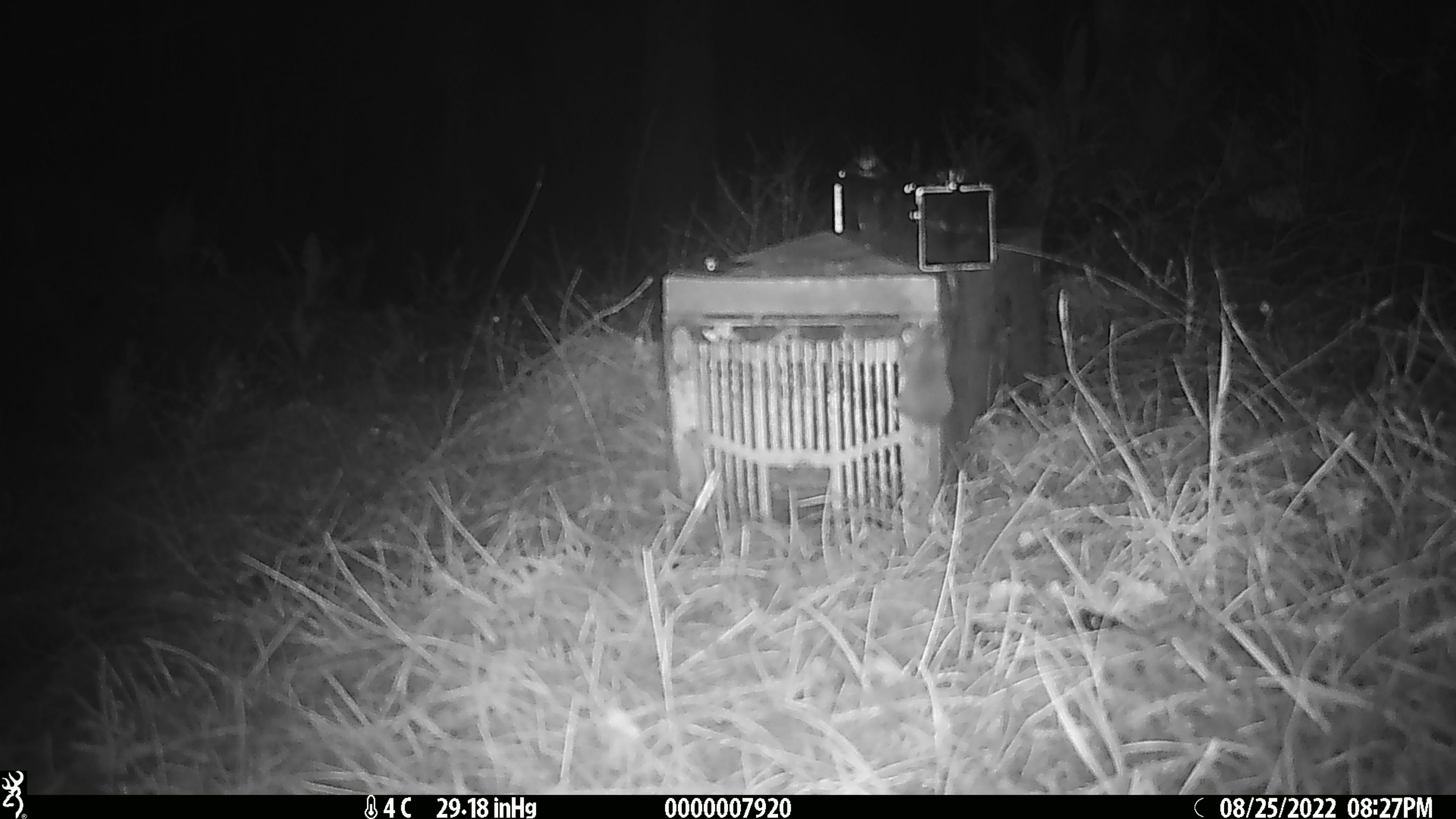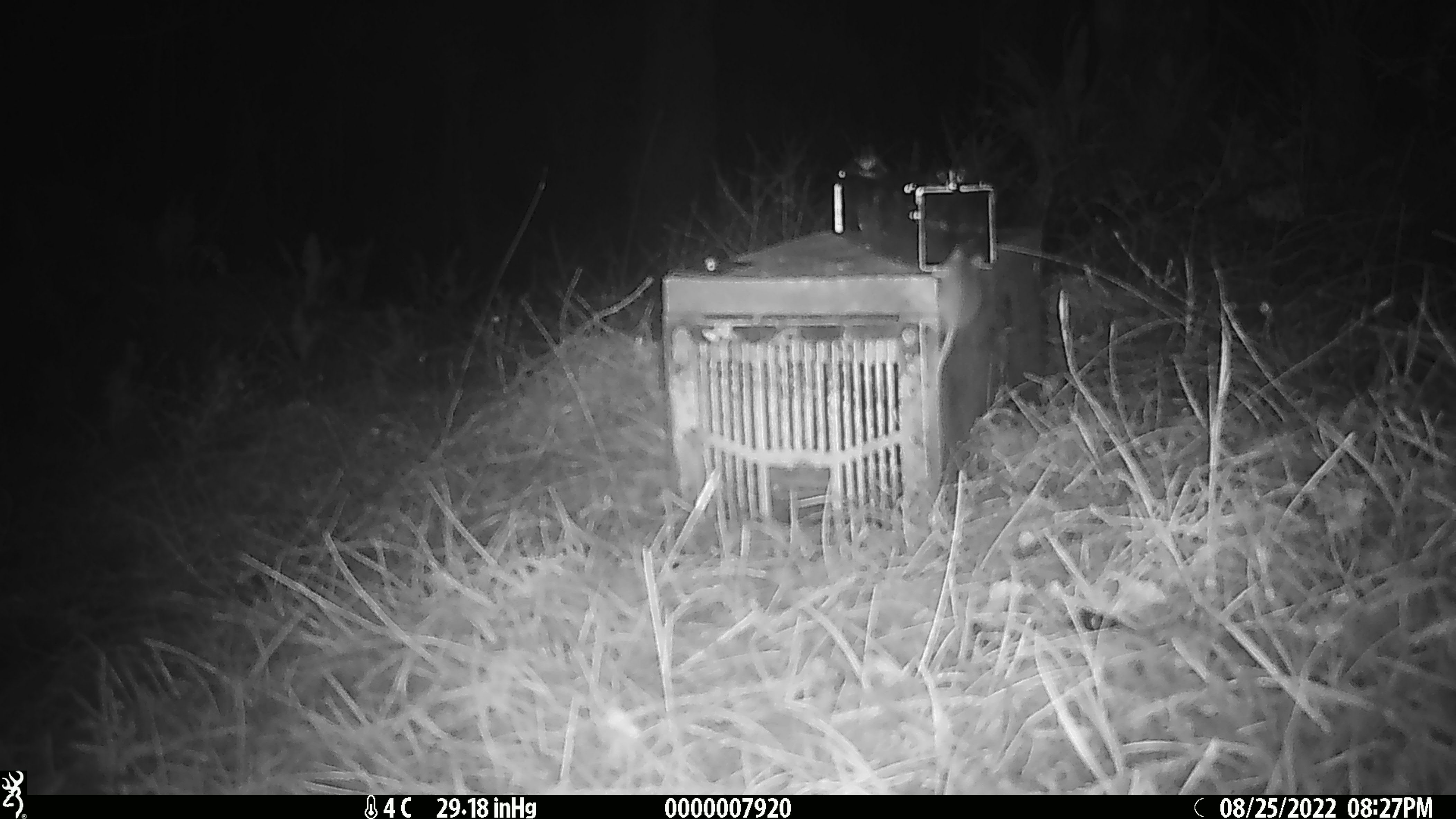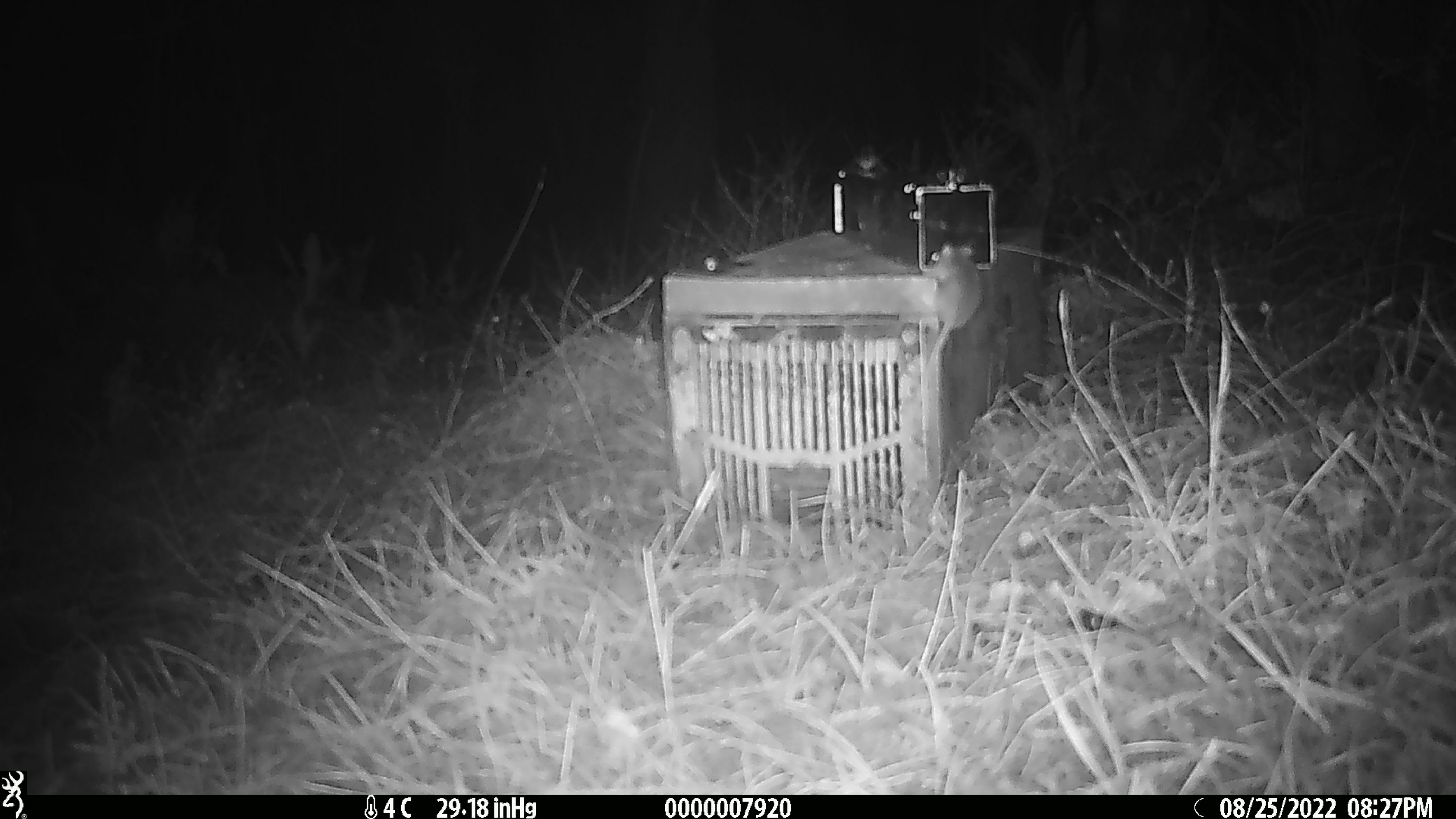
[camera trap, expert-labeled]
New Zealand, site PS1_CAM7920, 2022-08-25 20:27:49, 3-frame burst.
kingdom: Animalia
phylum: Chordata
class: Mammalia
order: Rodentia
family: Muridae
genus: Mus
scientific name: Mus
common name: mouse